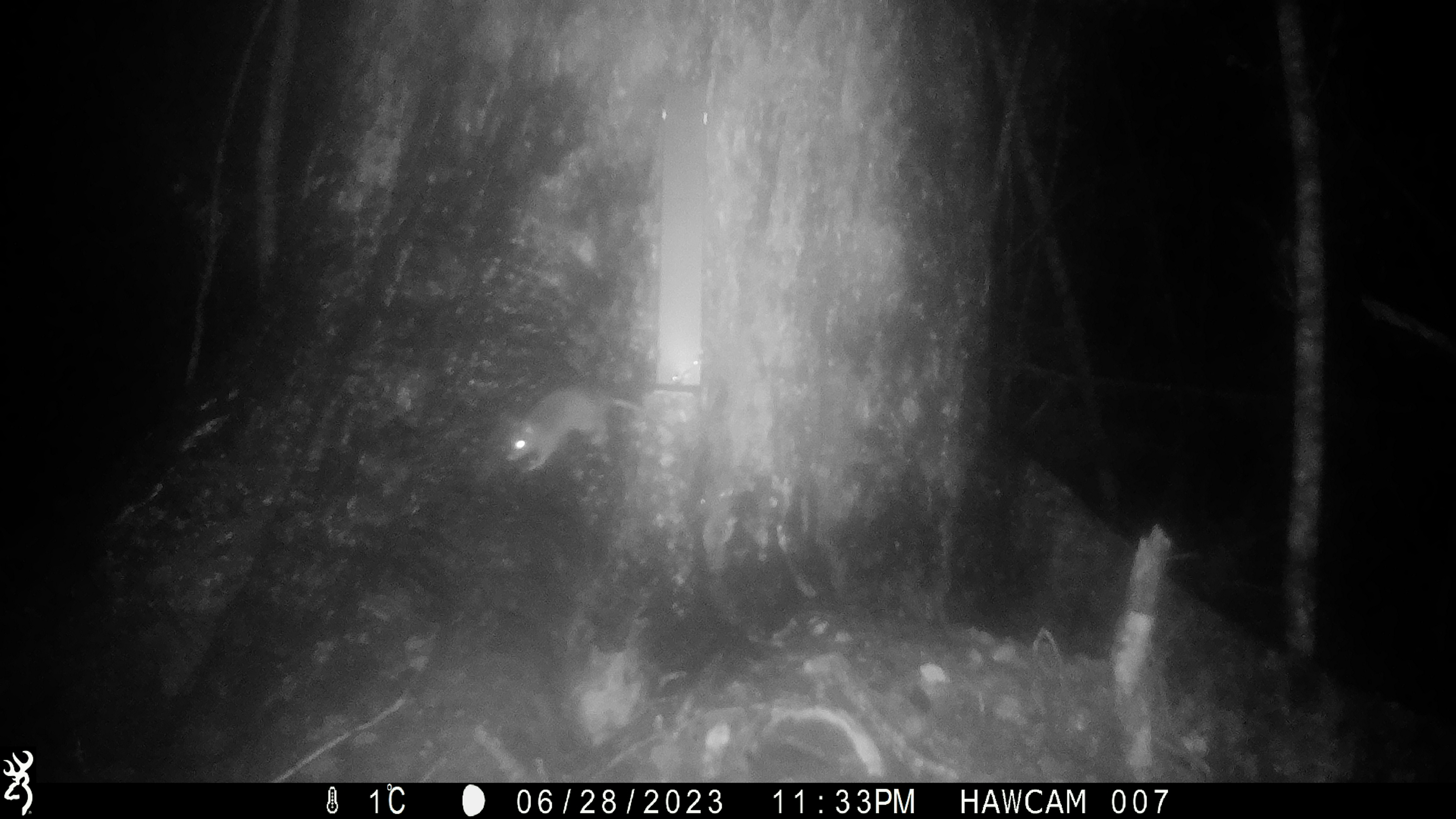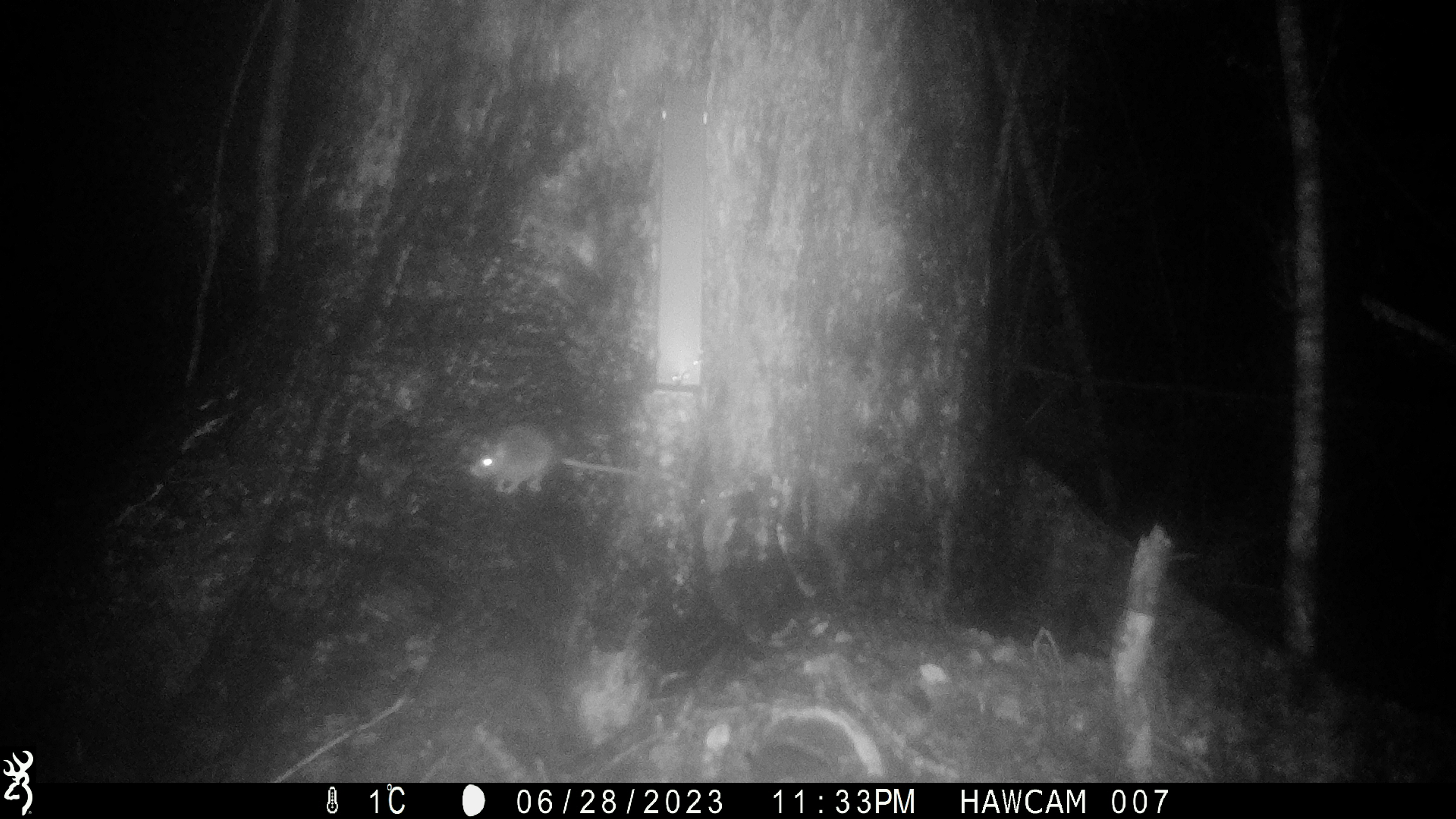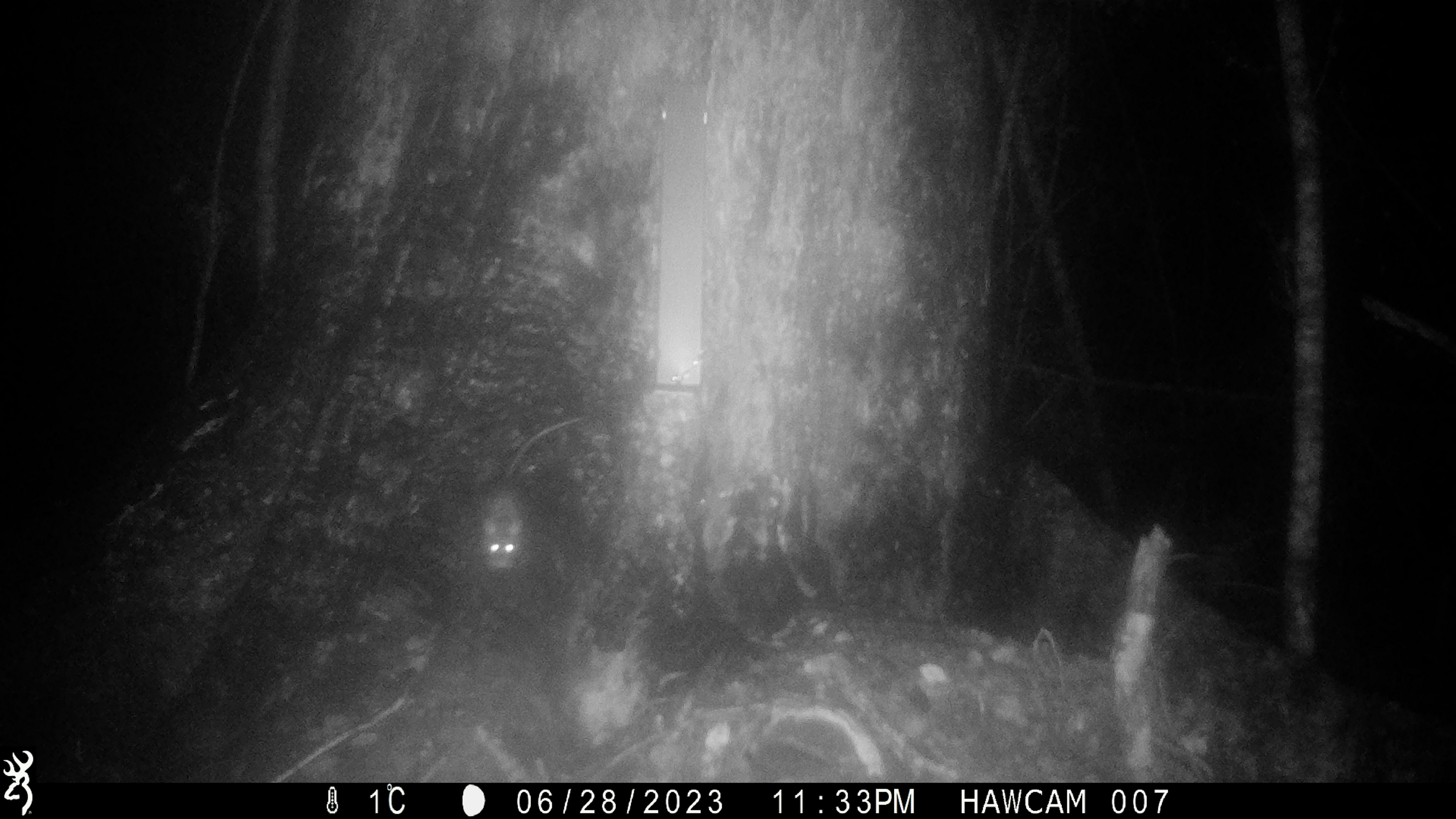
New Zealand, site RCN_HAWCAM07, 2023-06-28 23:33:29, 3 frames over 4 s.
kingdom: Animalia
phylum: Chordata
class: Mammalia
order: Rodentia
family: Muridae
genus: Rattus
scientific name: Rattus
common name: rat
Rat (Rattus).